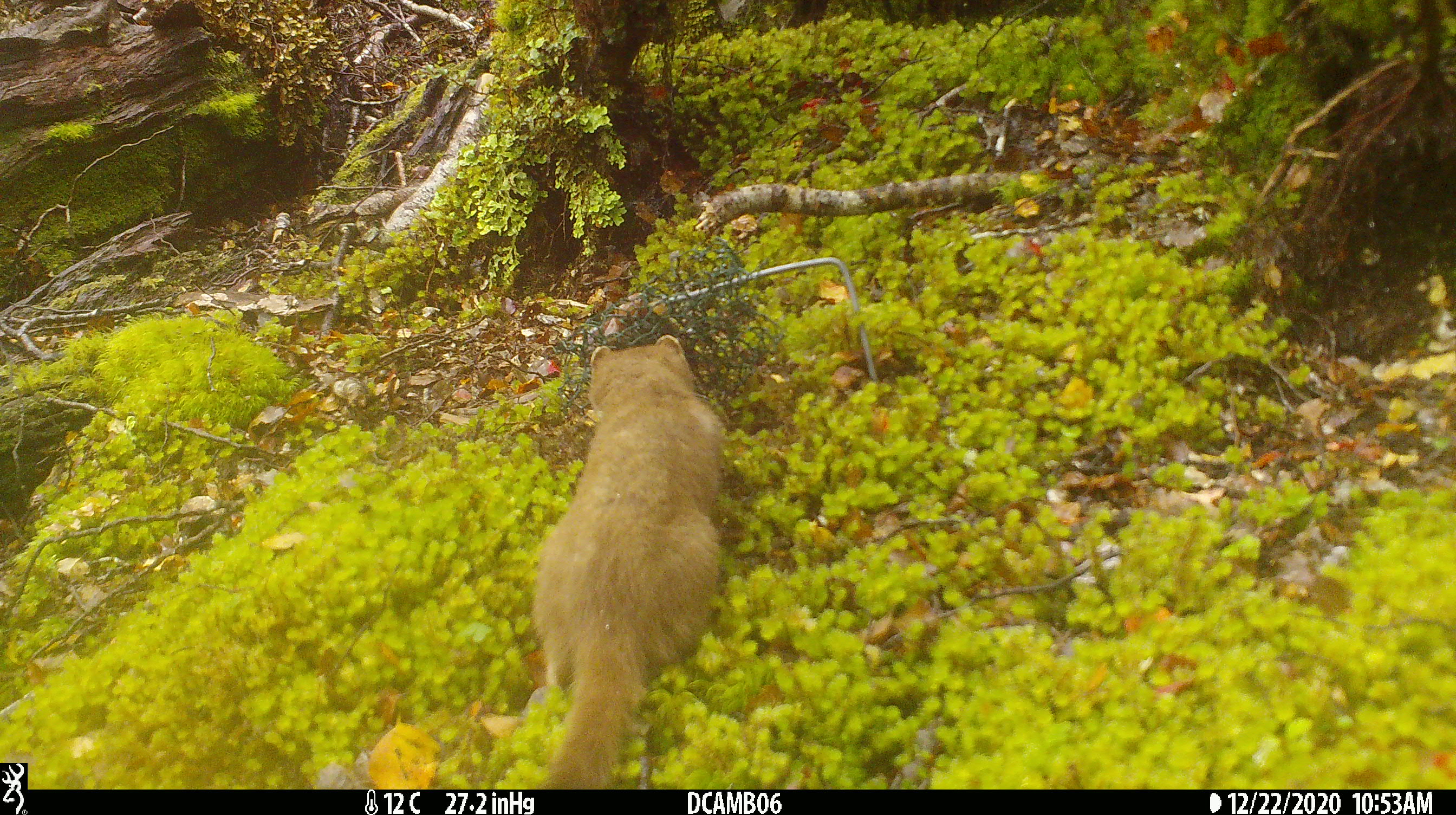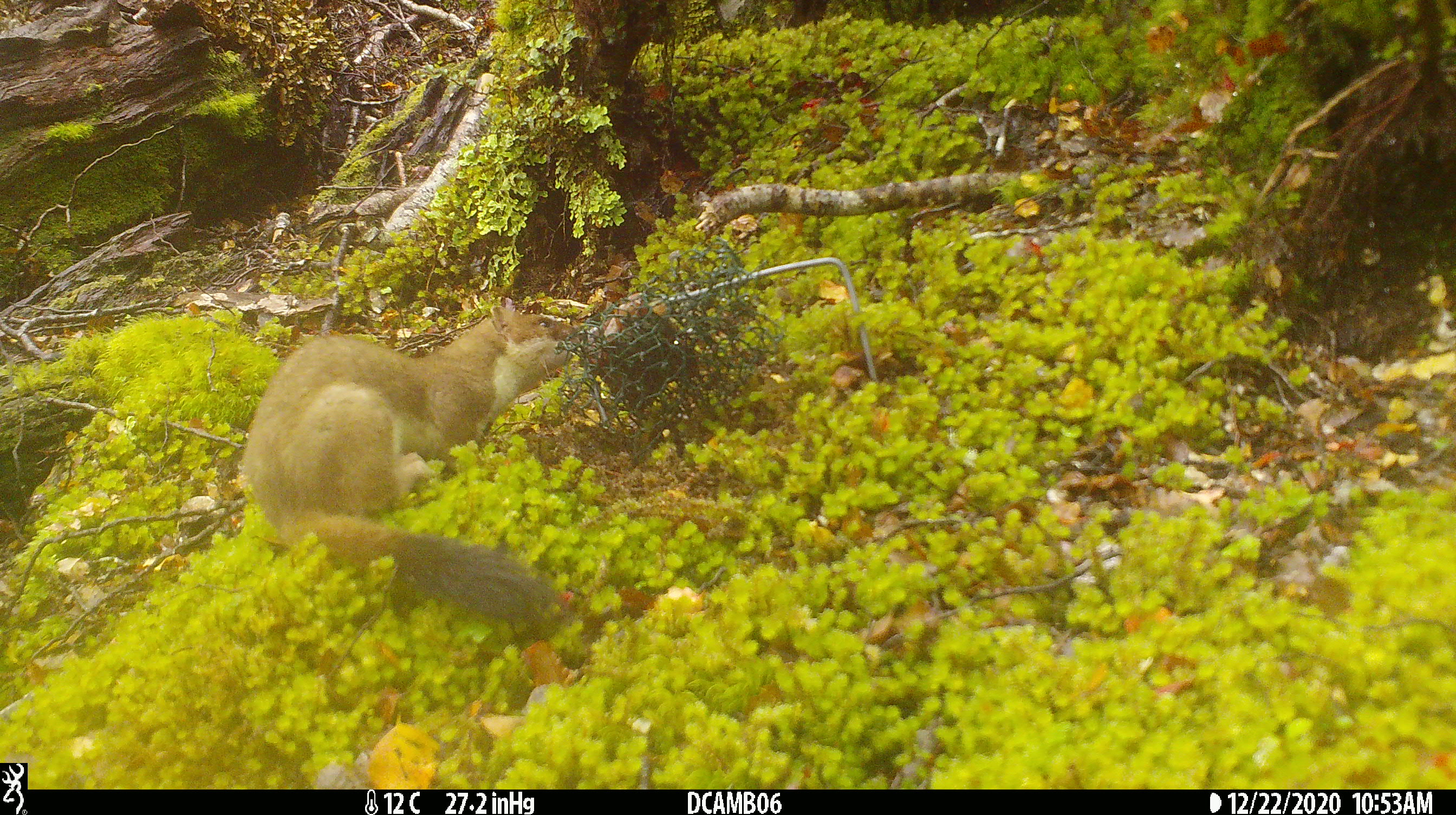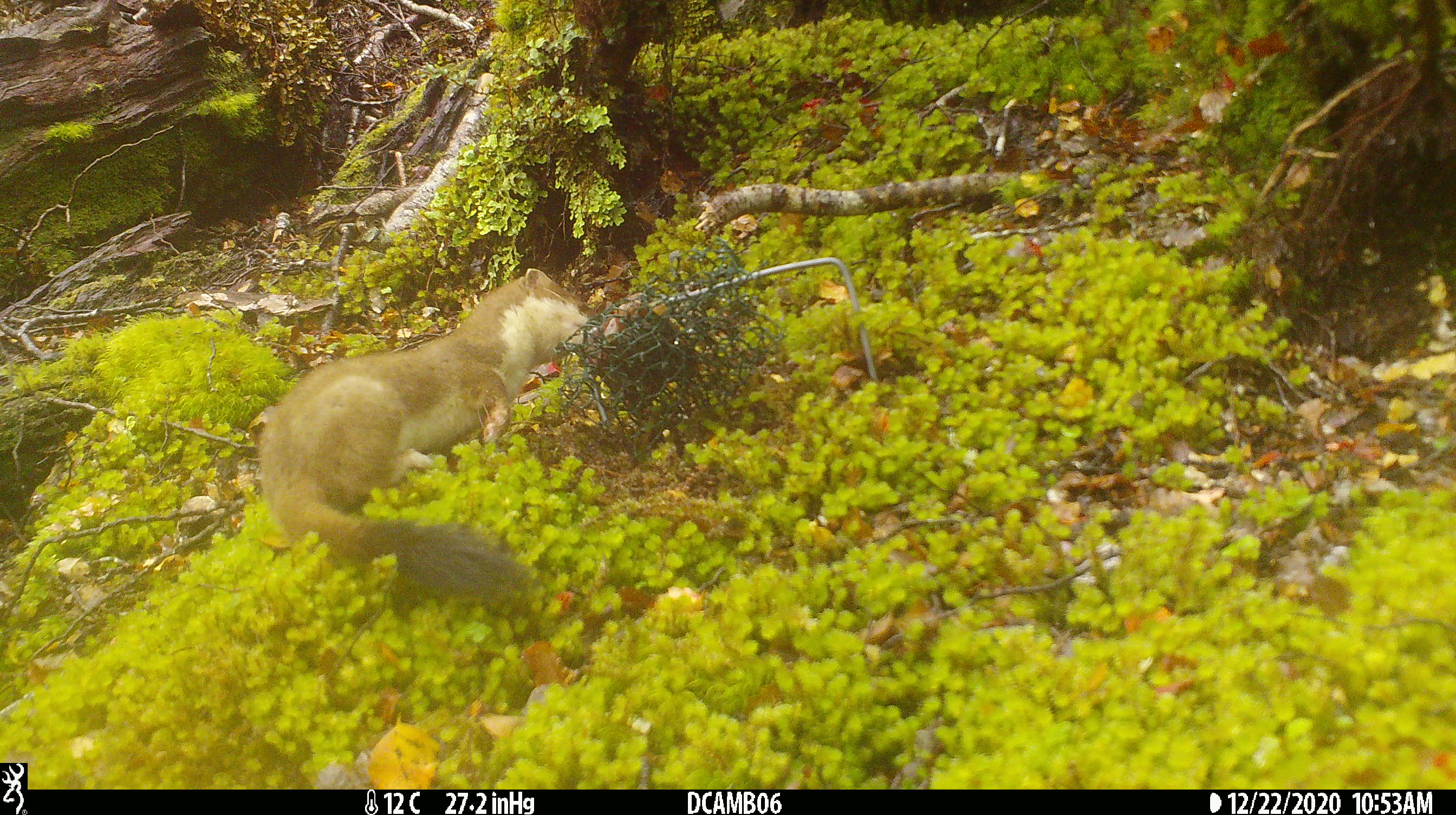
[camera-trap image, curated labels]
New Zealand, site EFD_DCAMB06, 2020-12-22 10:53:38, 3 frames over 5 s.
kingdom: Animalia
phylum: Chordata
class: Mammalia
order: Carnivora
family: Mustelidae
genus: Mustela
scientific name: Mustela erminea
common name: stoat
Stoat (Mustela erminea).